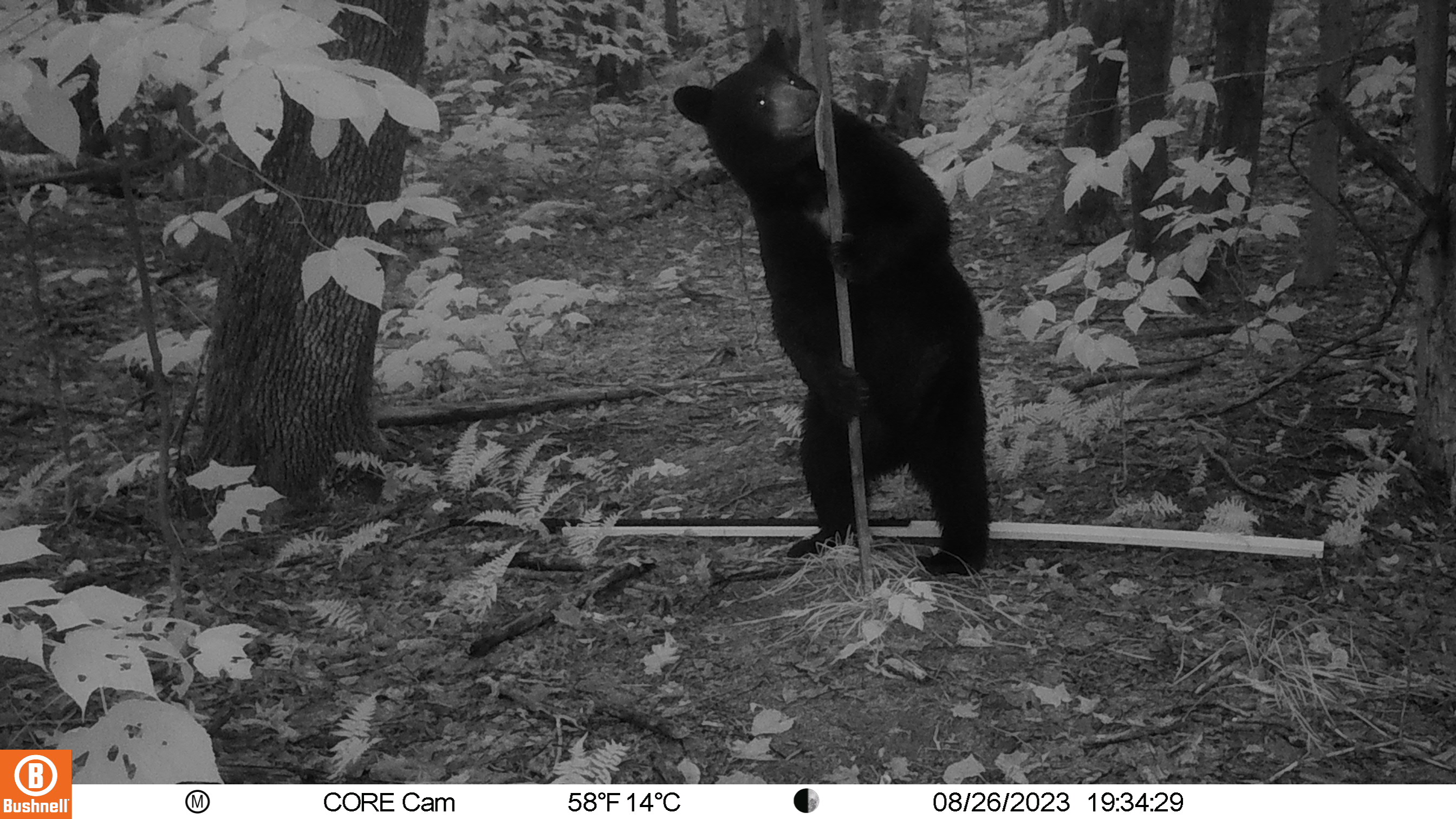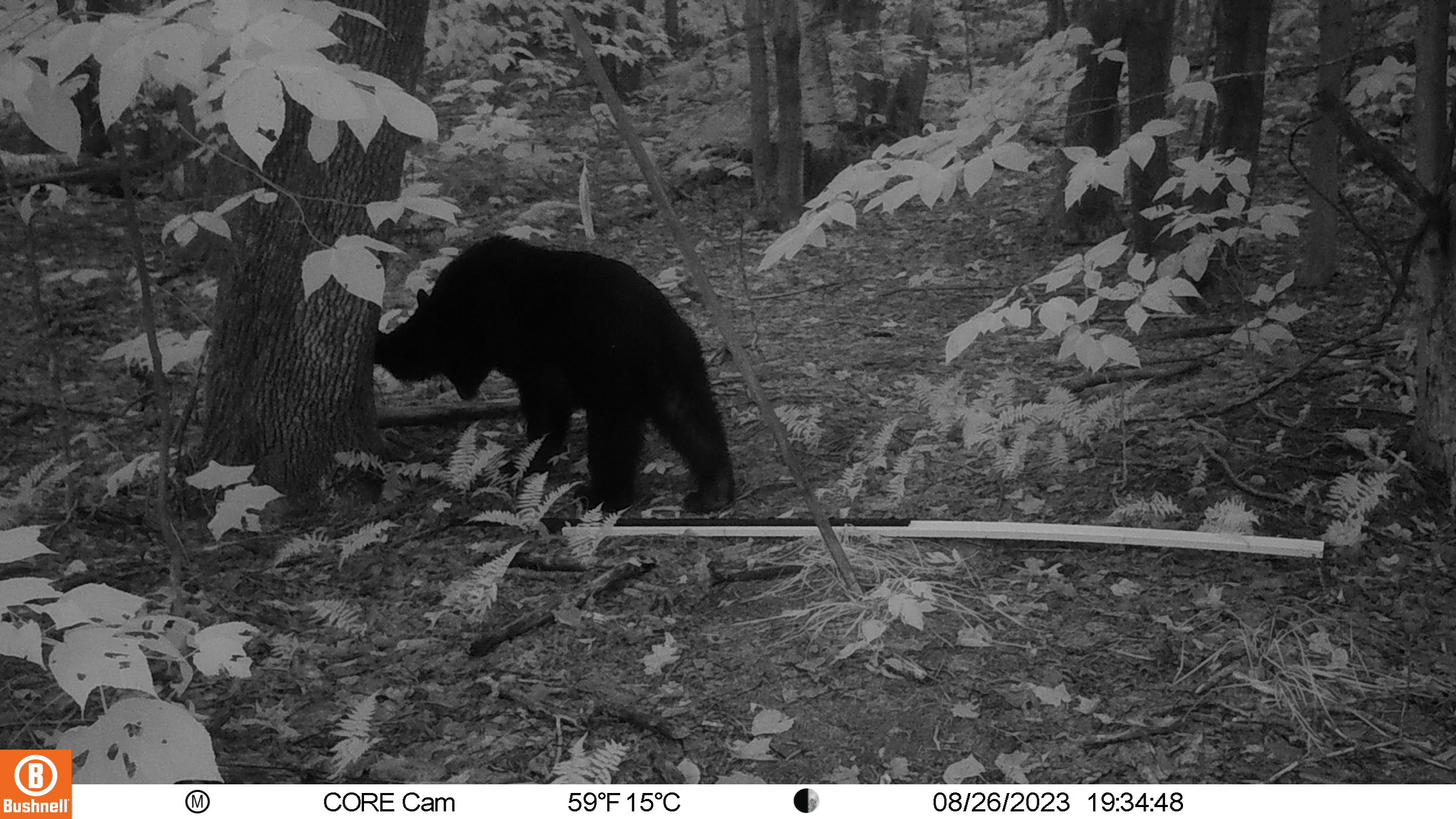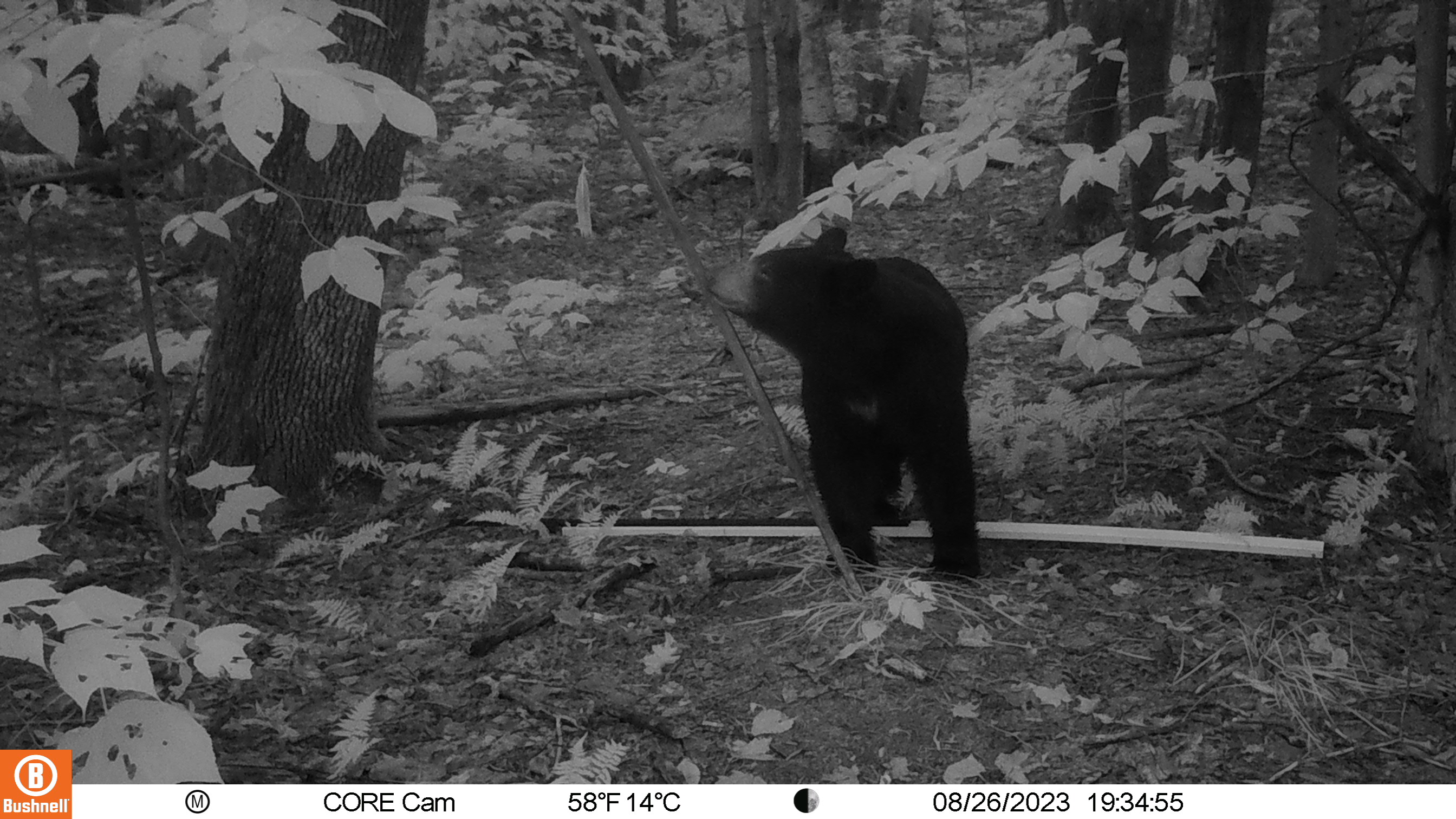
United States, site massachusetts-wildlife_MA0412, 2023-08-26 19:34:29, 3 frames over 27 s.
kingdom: Animalia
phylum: Chordata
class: Mammalia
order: Carnivora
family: Ursidae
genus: Ursus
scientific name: Ursus americanus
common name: black bear